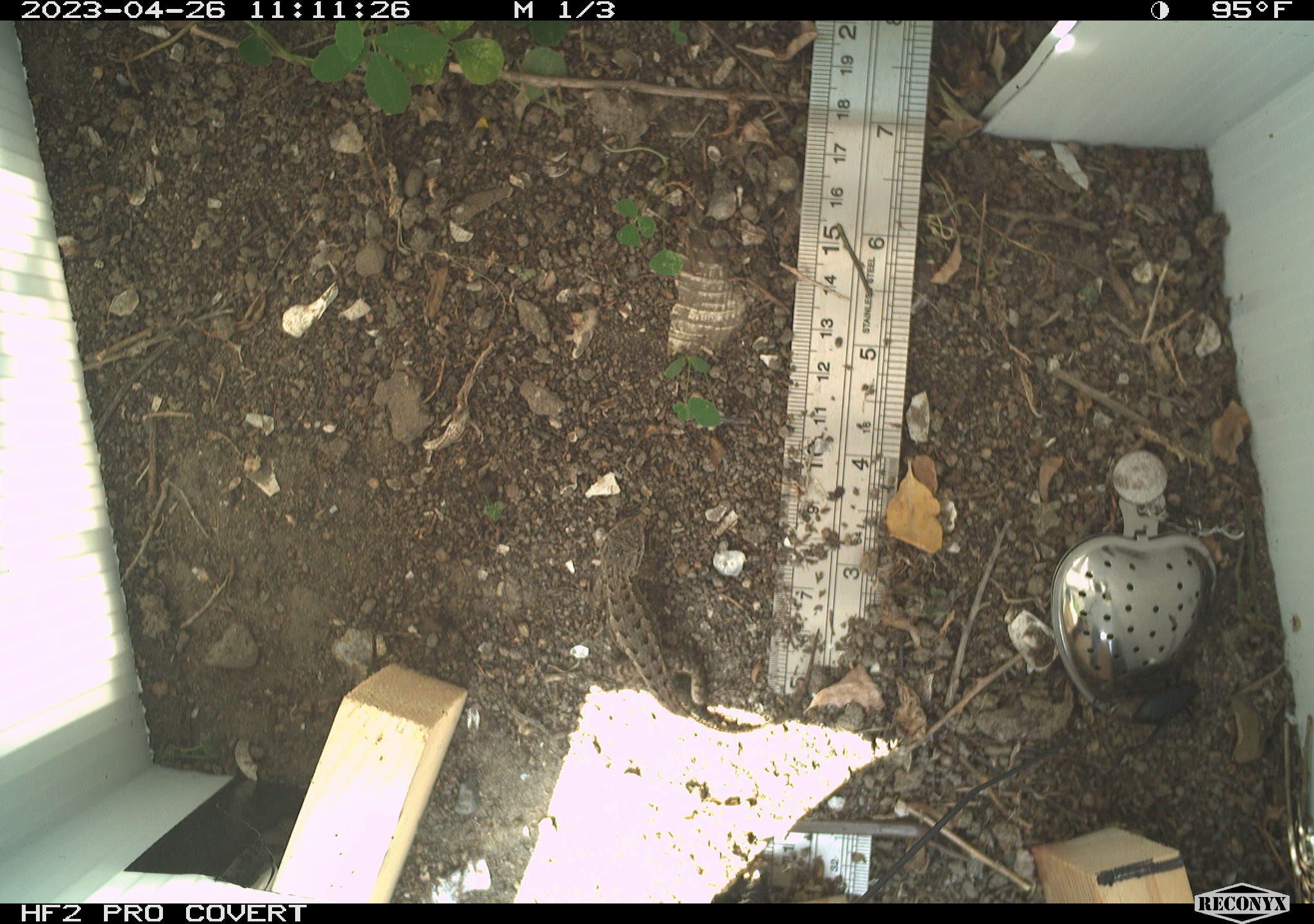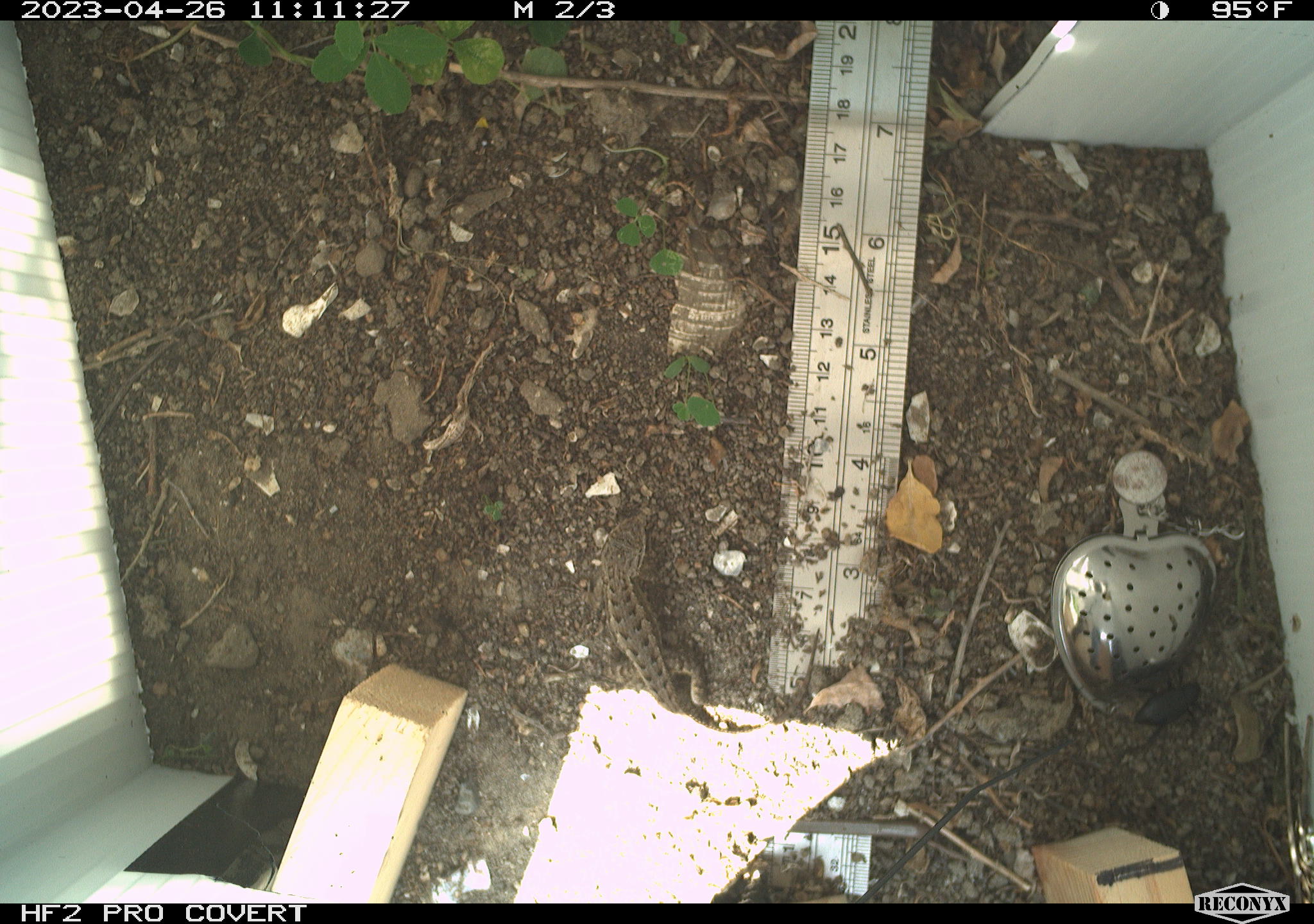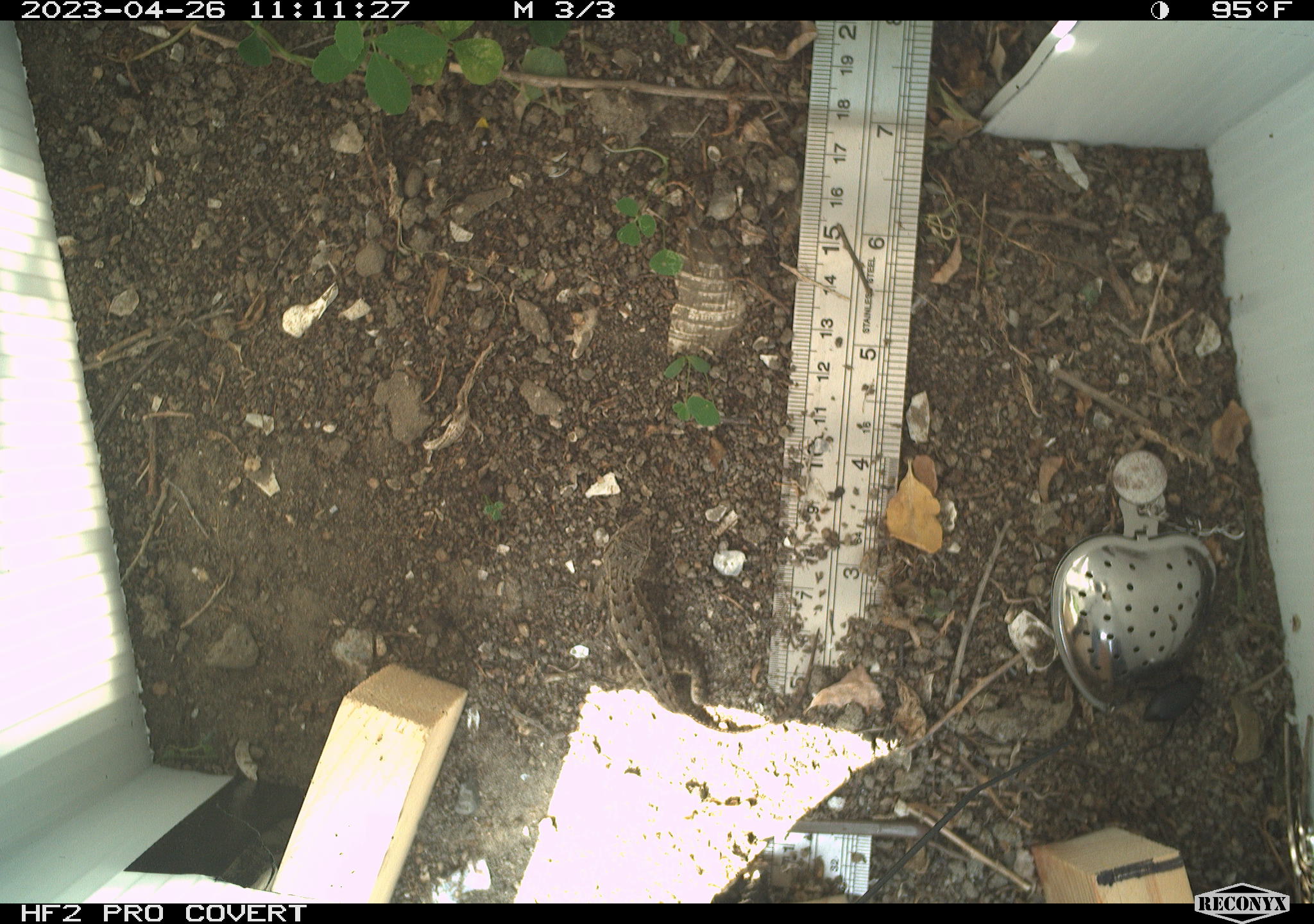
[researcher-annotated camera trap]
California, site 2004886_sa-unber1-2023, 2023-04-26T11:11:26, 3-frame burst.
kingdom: Animalia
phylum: Chordata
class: Reptilia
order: Squamata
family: Phrynosomatidae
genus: Sceloporus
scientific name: Sceloporus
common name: spiny lizards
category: sceloporus species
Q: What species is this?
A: Sceloporus species (spiny lizards) (Sceloporus).